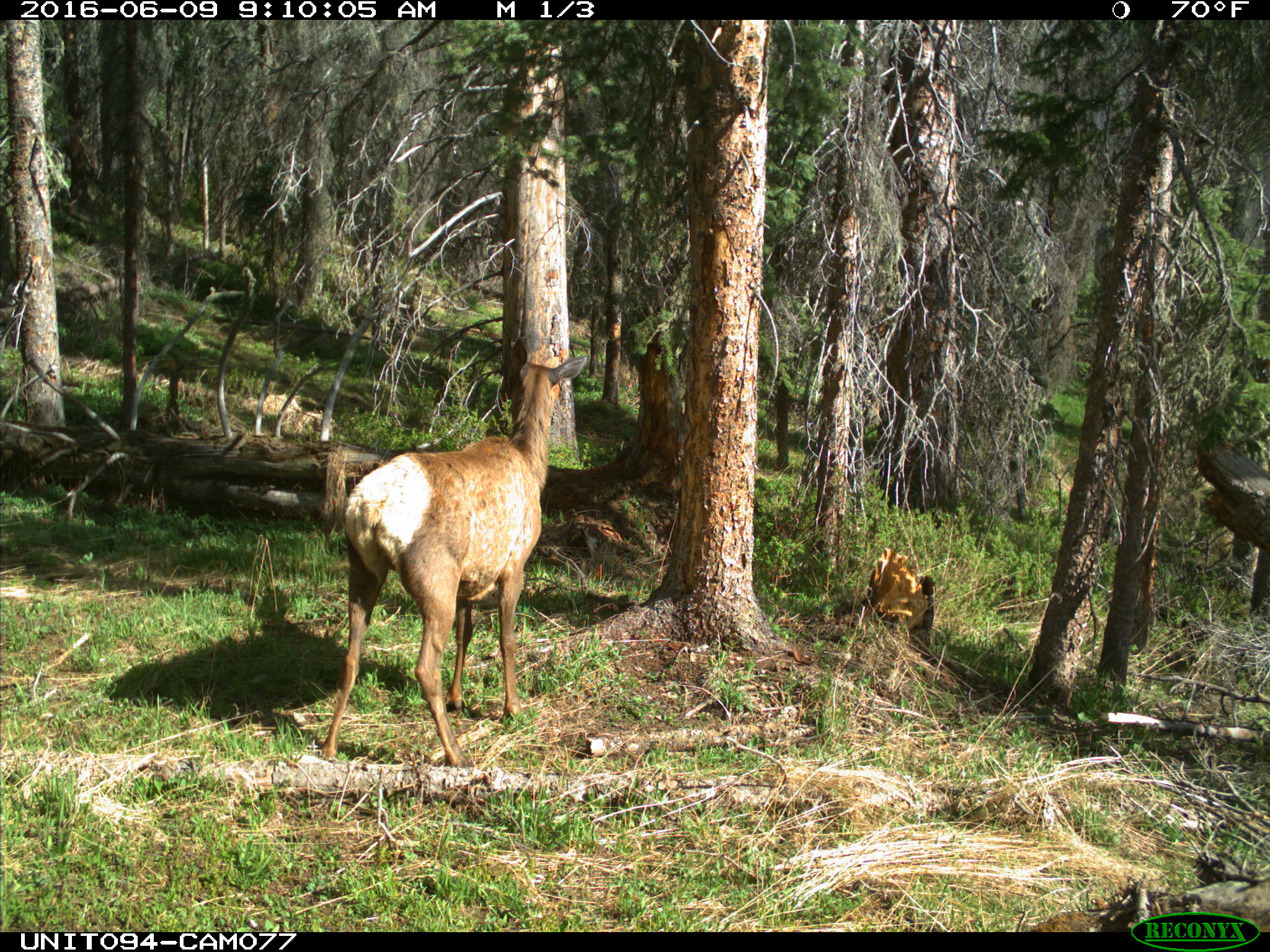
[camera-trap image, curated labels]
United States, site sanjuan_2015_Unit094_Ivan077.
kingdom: Animalia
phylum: Chordata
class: Mammalia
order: Artiodactyla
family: Cervidae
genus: Cervus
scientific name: Cervus elaphus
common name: red deer